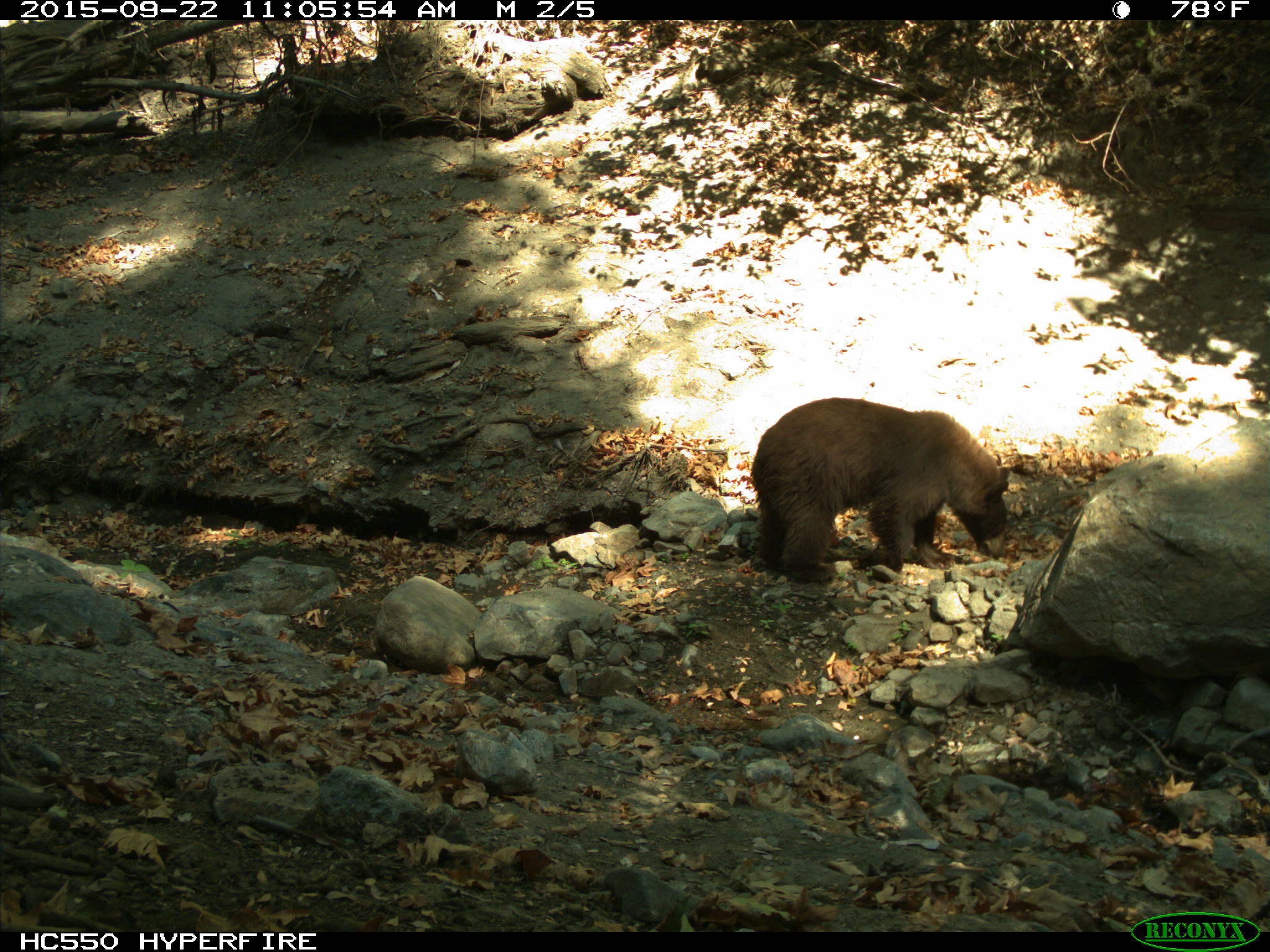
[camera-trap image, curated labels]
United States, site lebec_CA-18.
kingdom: Animalia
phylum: Chordata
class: Mammalia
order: Carnivora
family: Ursidae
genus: Ursus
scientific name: Ursus americanus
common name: american black bear